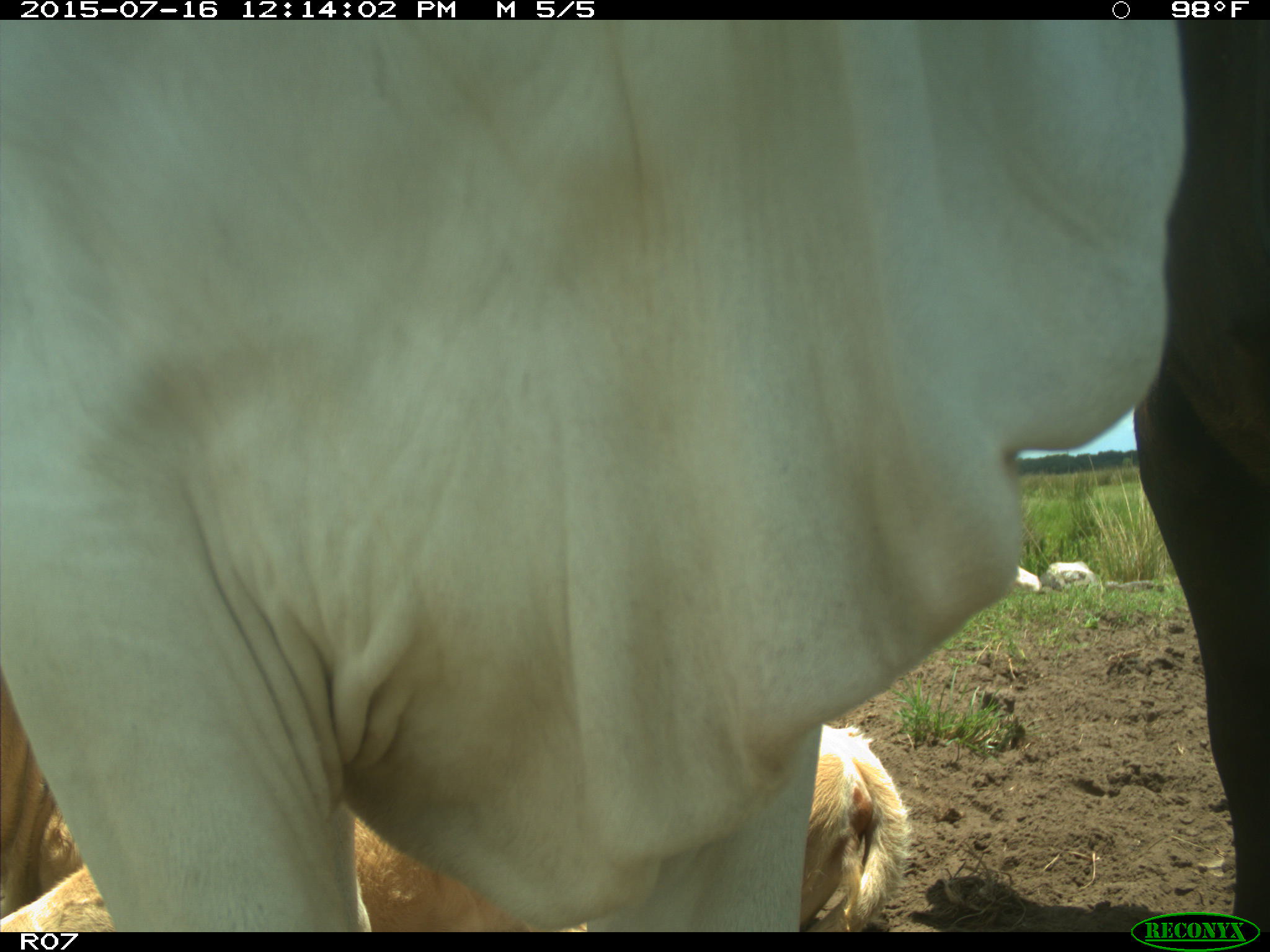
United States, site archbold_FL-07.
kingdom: Animalia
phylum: Chordata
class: Mammalia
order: Artiodactyla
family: Bovidae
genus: Bos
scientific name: Bos taurus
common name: domestic cow